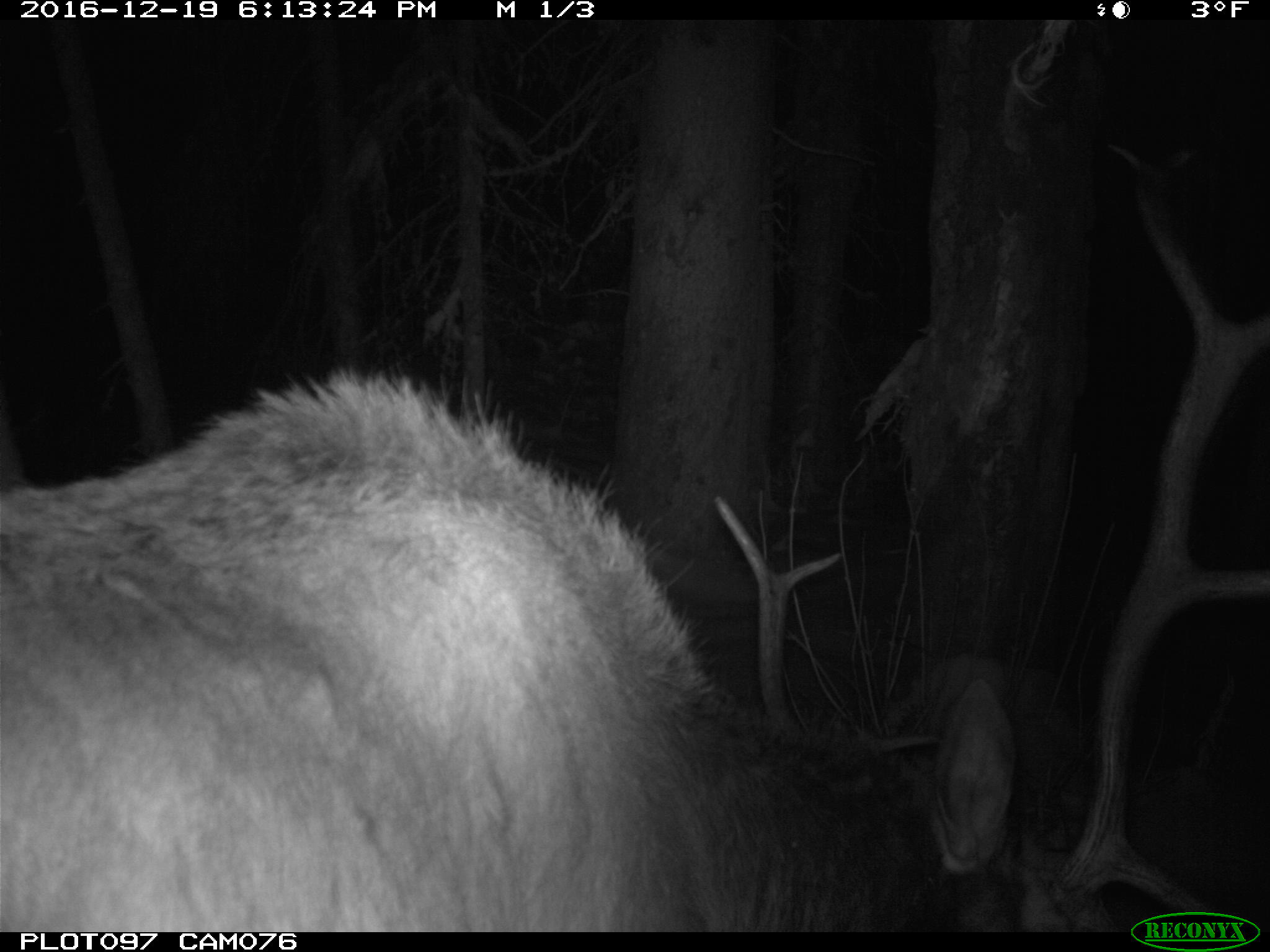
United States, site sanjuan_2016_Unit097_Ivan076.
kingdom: Animalia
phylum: Chordata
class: Mammalia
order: Artiodactyla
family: Cervidae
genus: Cervus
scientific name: Cervus elaphus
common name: red deer